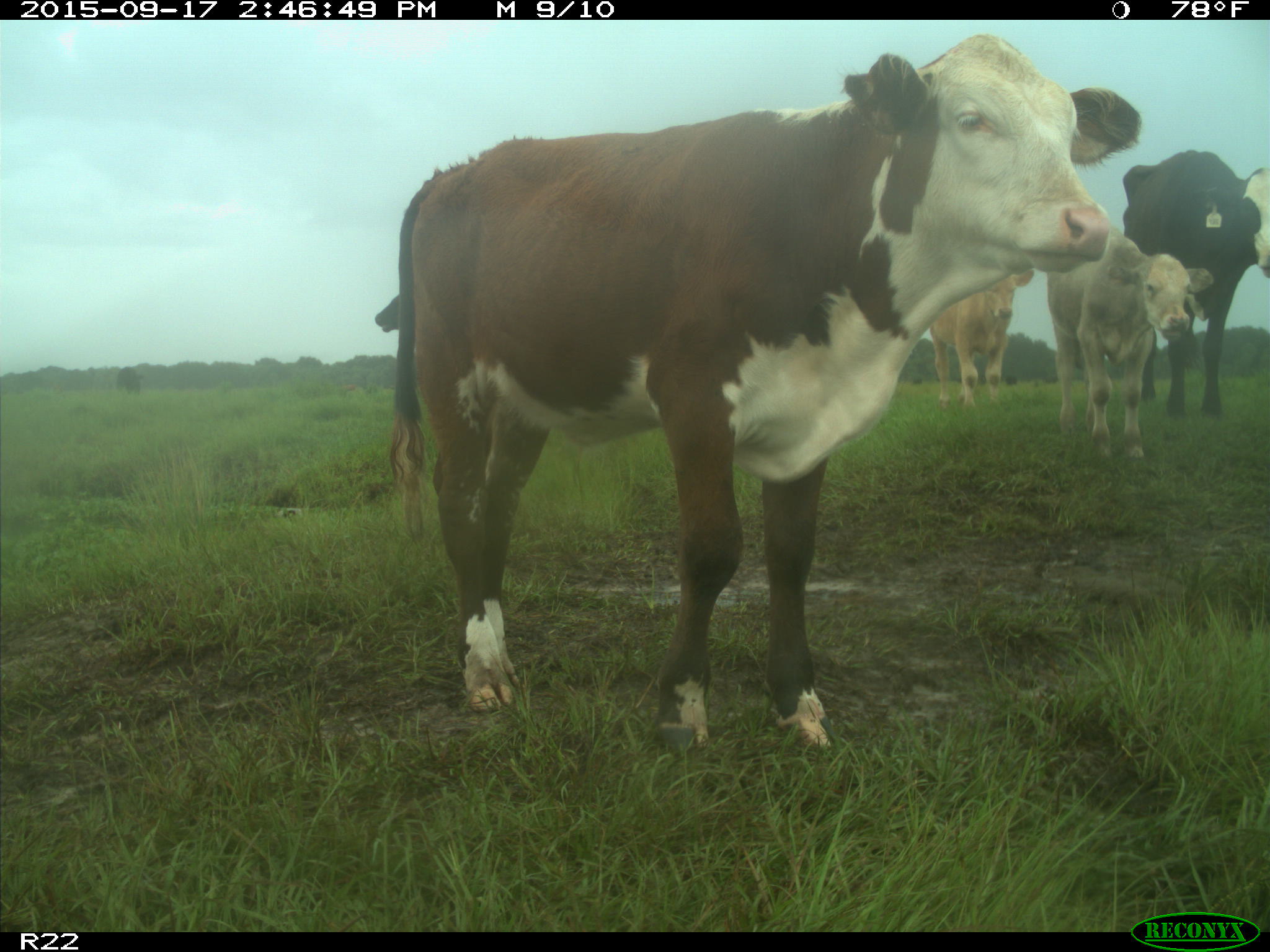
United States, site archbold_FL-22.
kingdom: Animalia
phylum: Chordata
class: Mammalia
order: Artiodactyla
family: Bovidae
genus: Bos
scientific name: Bos taurus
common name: domestic cow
Bos taurus (domestic cow).